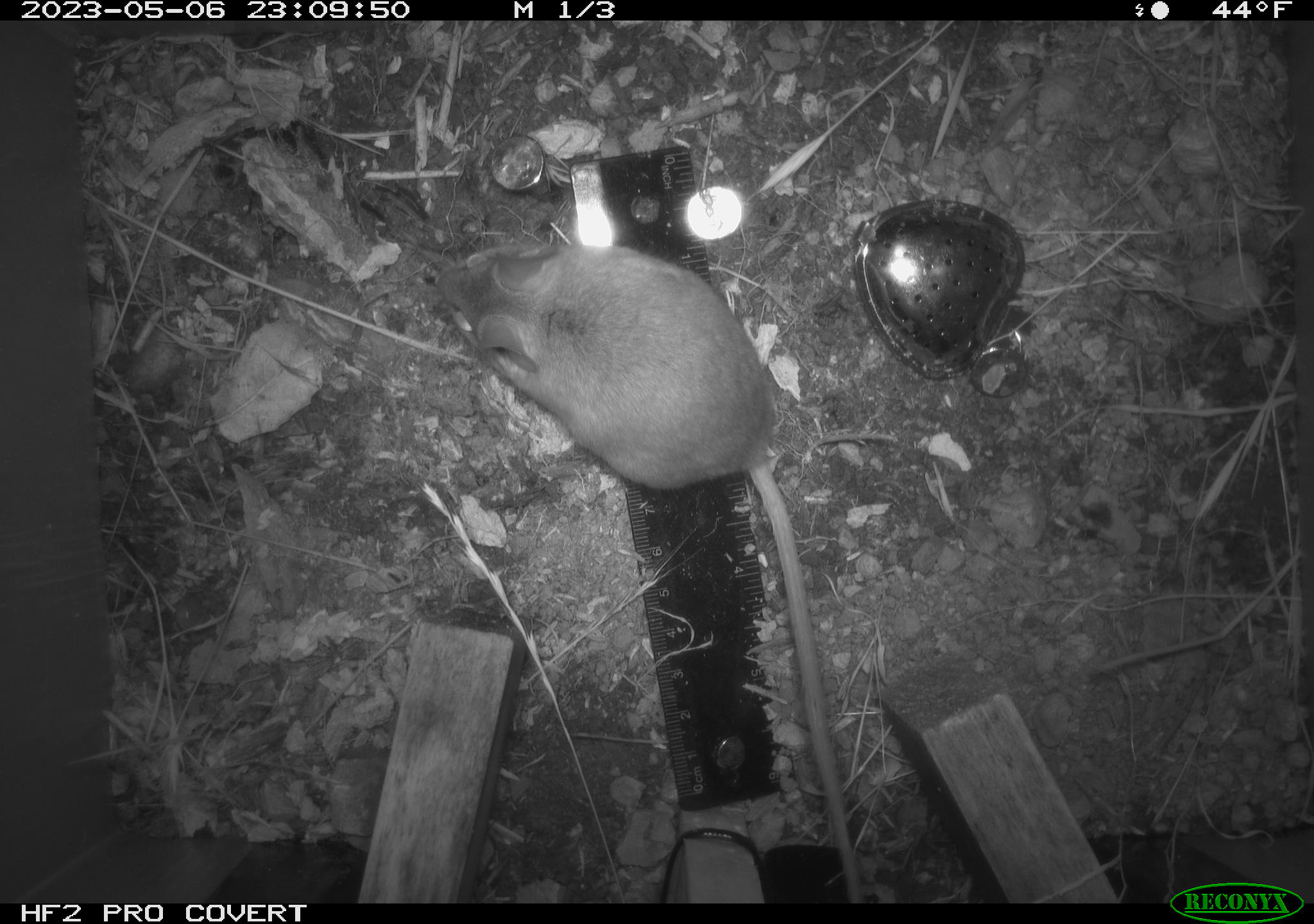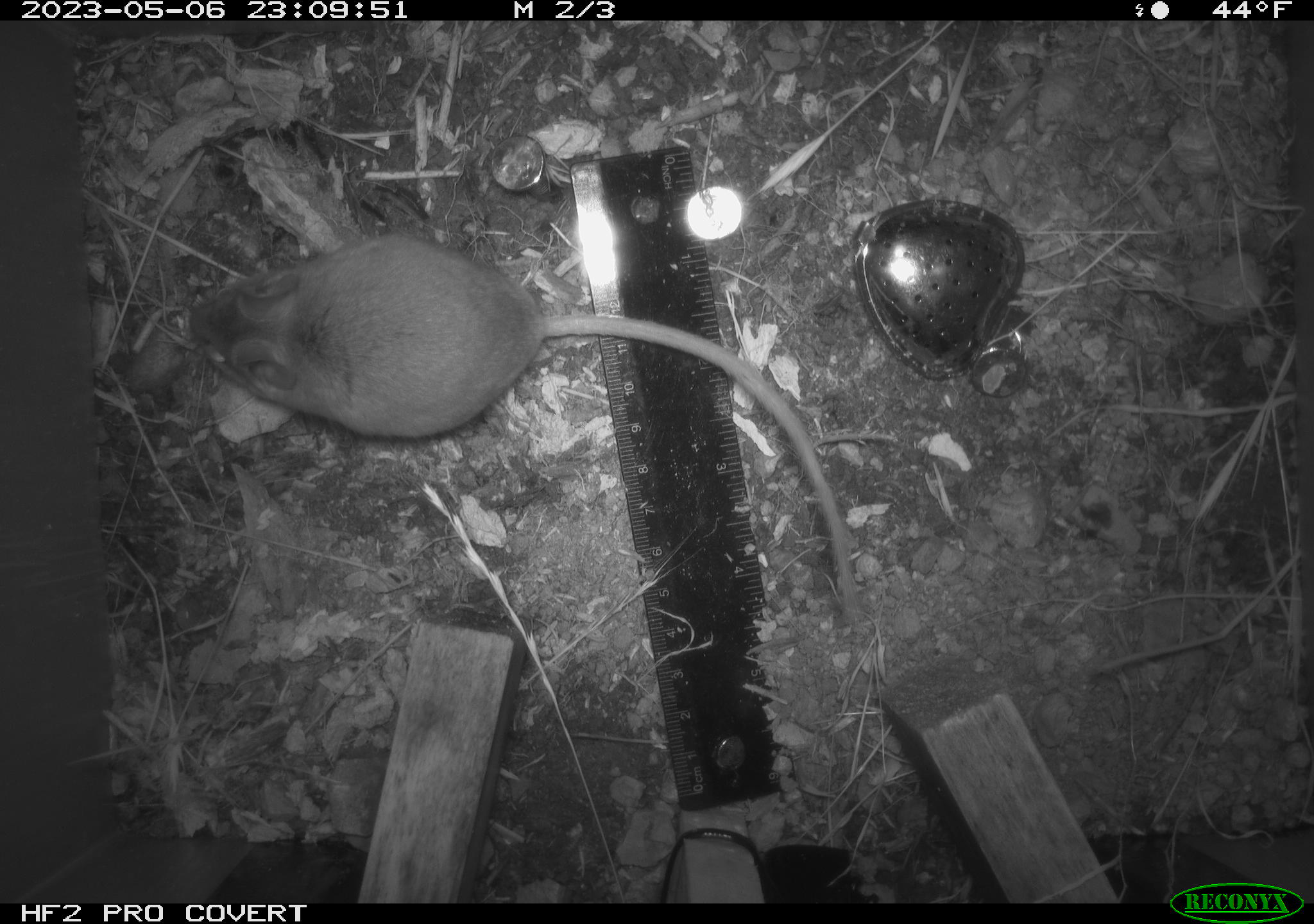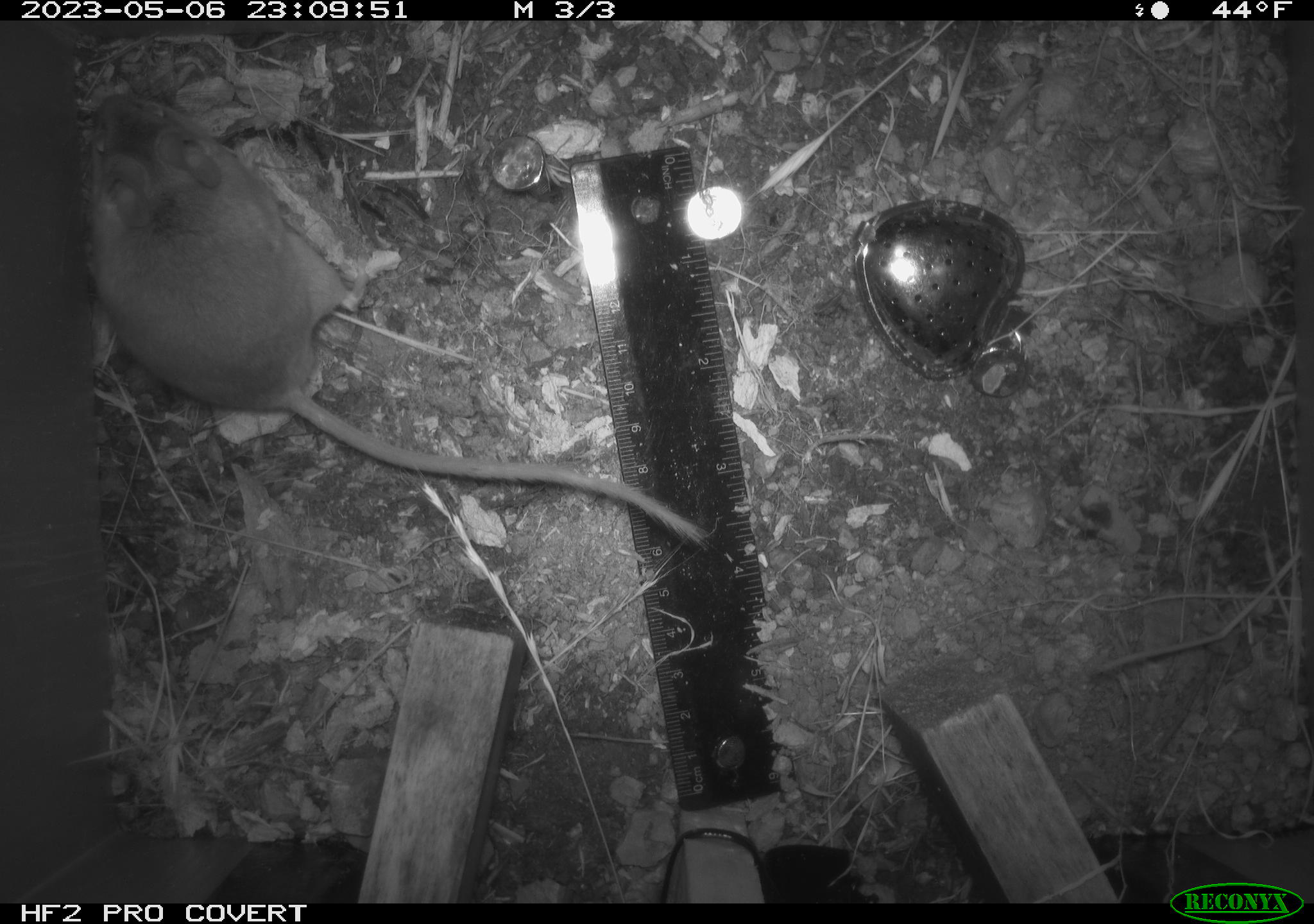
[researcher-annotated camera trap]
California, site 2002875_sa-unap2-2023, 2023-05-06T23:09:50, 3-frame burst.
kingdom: Animalia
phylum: Chordata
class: Mammalia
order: Rodentia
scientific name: Rodentia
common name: mouse species